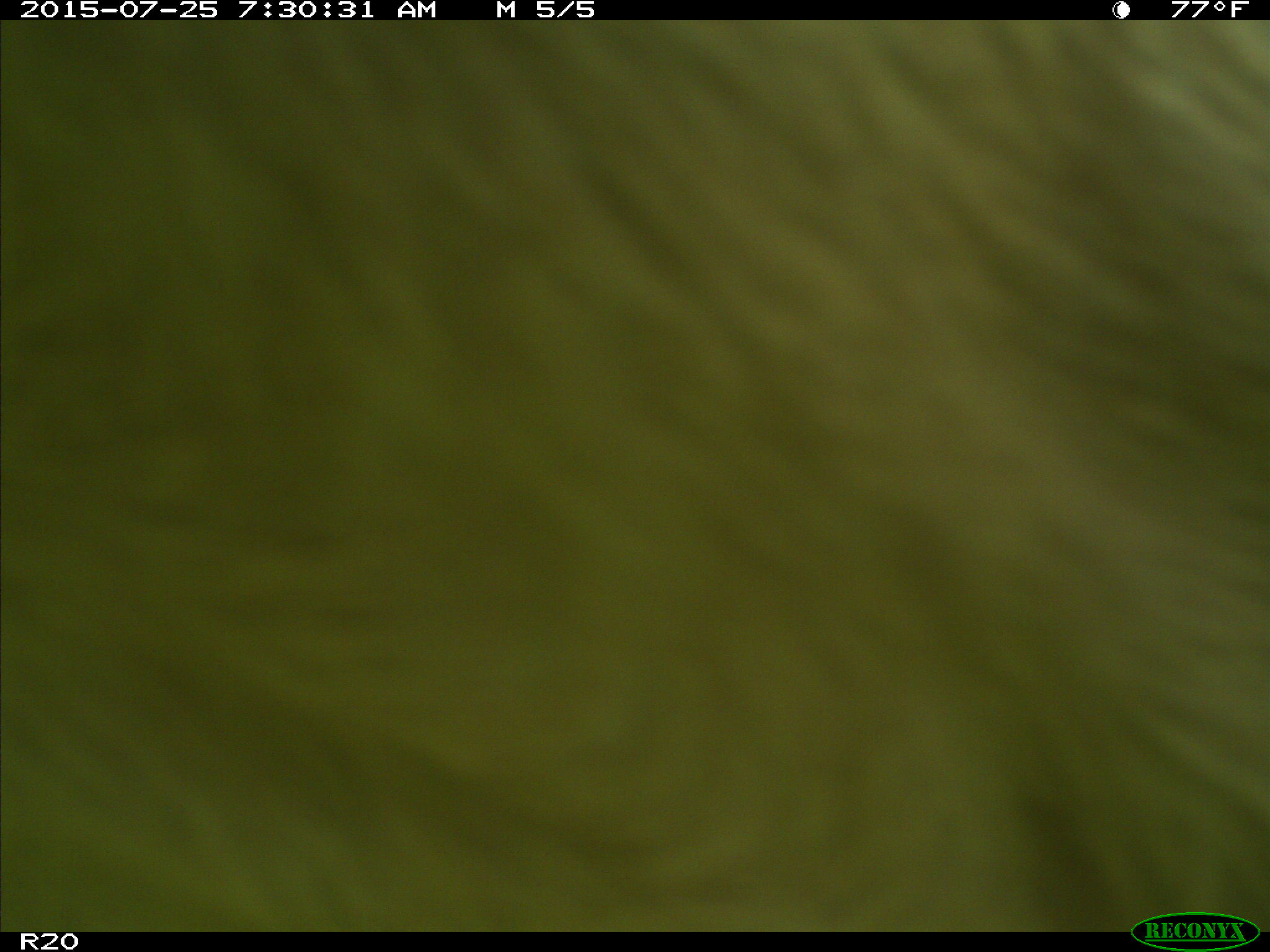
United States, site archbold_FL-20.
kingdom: Animalia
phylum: Chordata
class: Mammalia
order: Artiodactyla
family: Bovidae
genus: Bos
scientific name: Bos taurus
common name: domestic cow